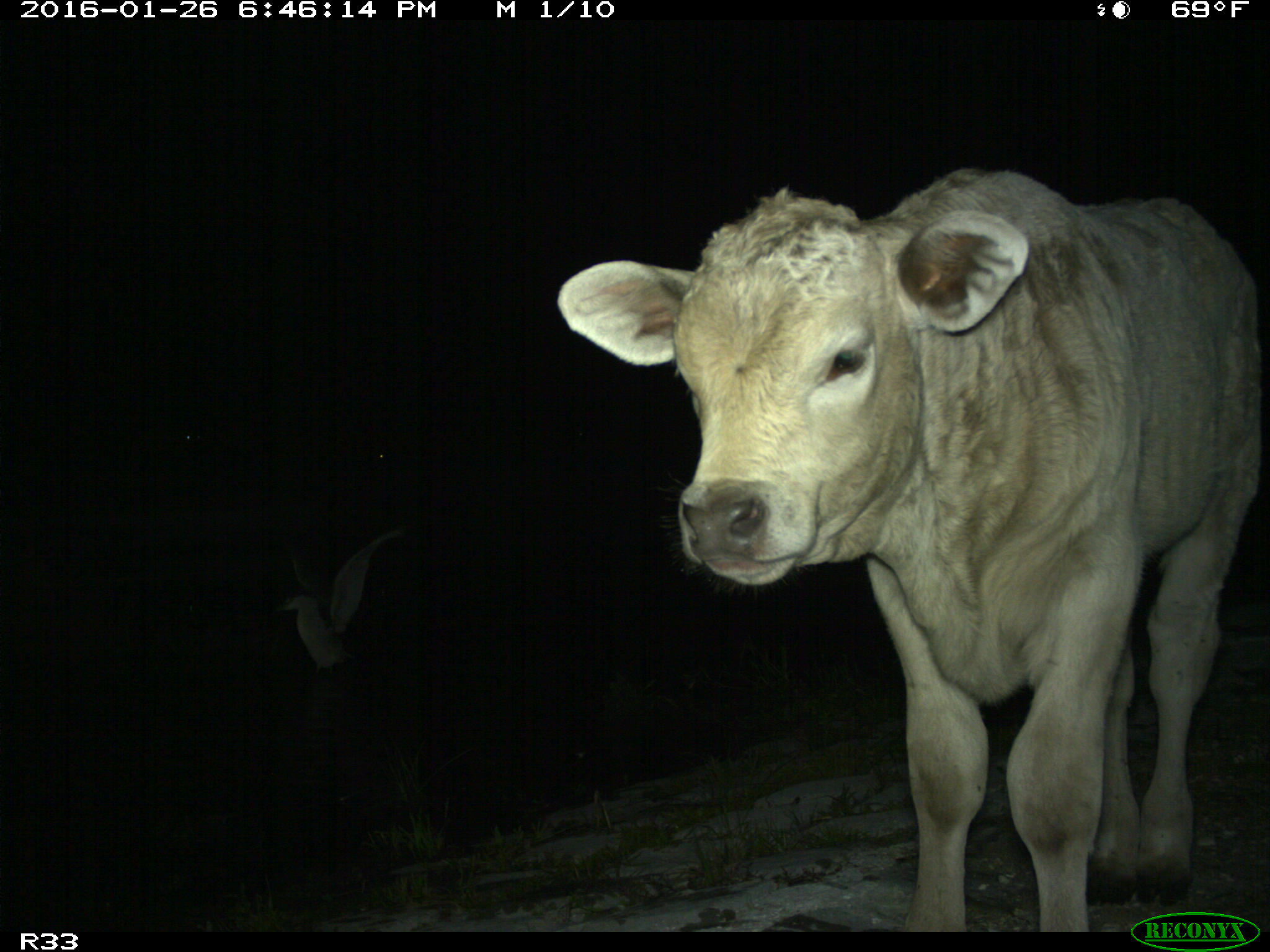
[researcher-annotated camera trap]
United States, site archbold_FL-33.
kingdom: Animalia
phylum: Chordata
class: Mammalia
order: Artiodactyla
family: Bovidae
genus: Bos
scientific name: Bos taurus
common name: domestic cow